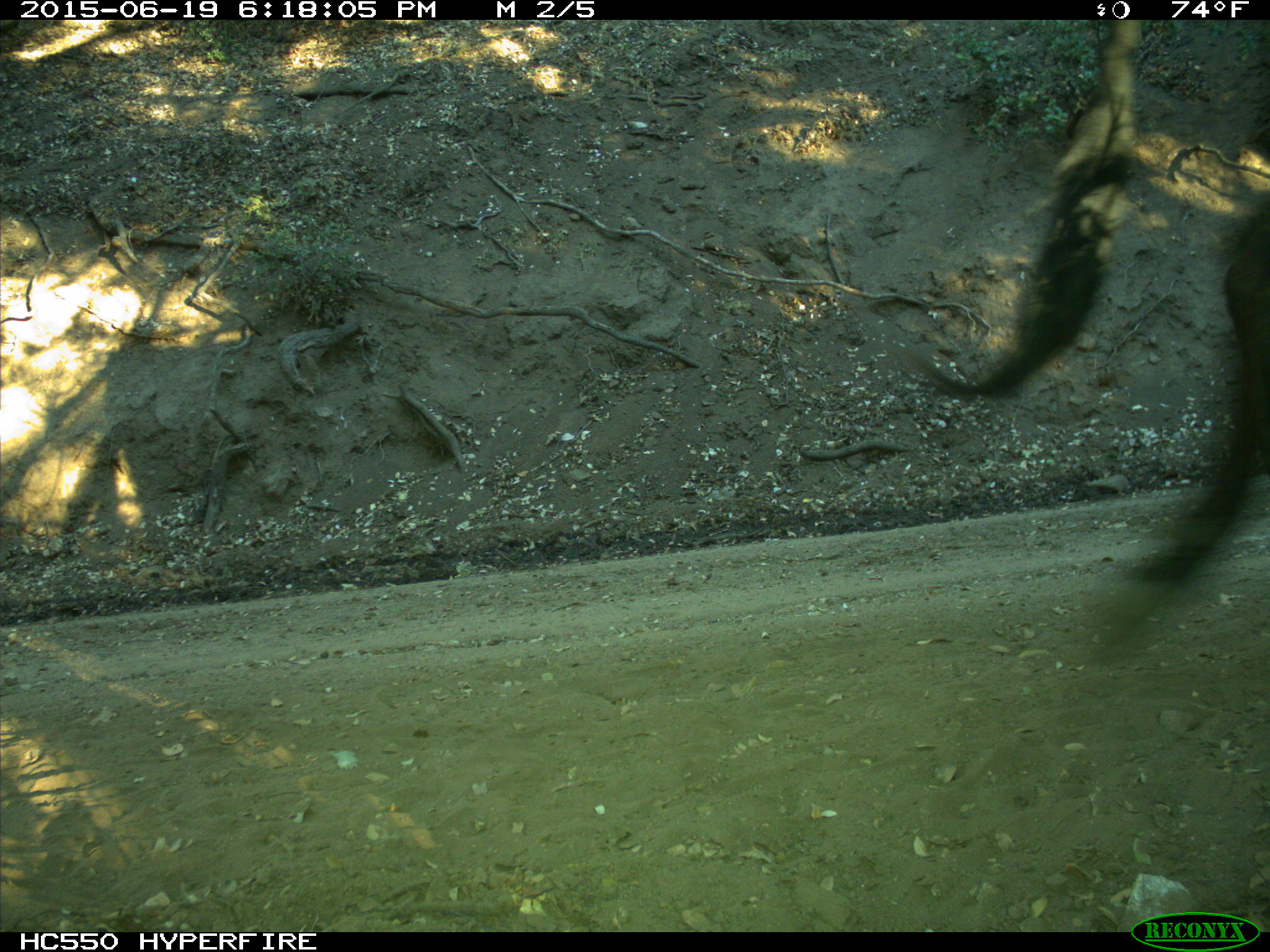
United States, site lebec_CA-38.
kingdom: Animalia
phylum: Chordata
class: Mammalia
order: Artiodactyla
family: Bovidae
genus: Bos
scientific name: Bos taurus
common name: domestic cow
Bos taurus (domestic cow).